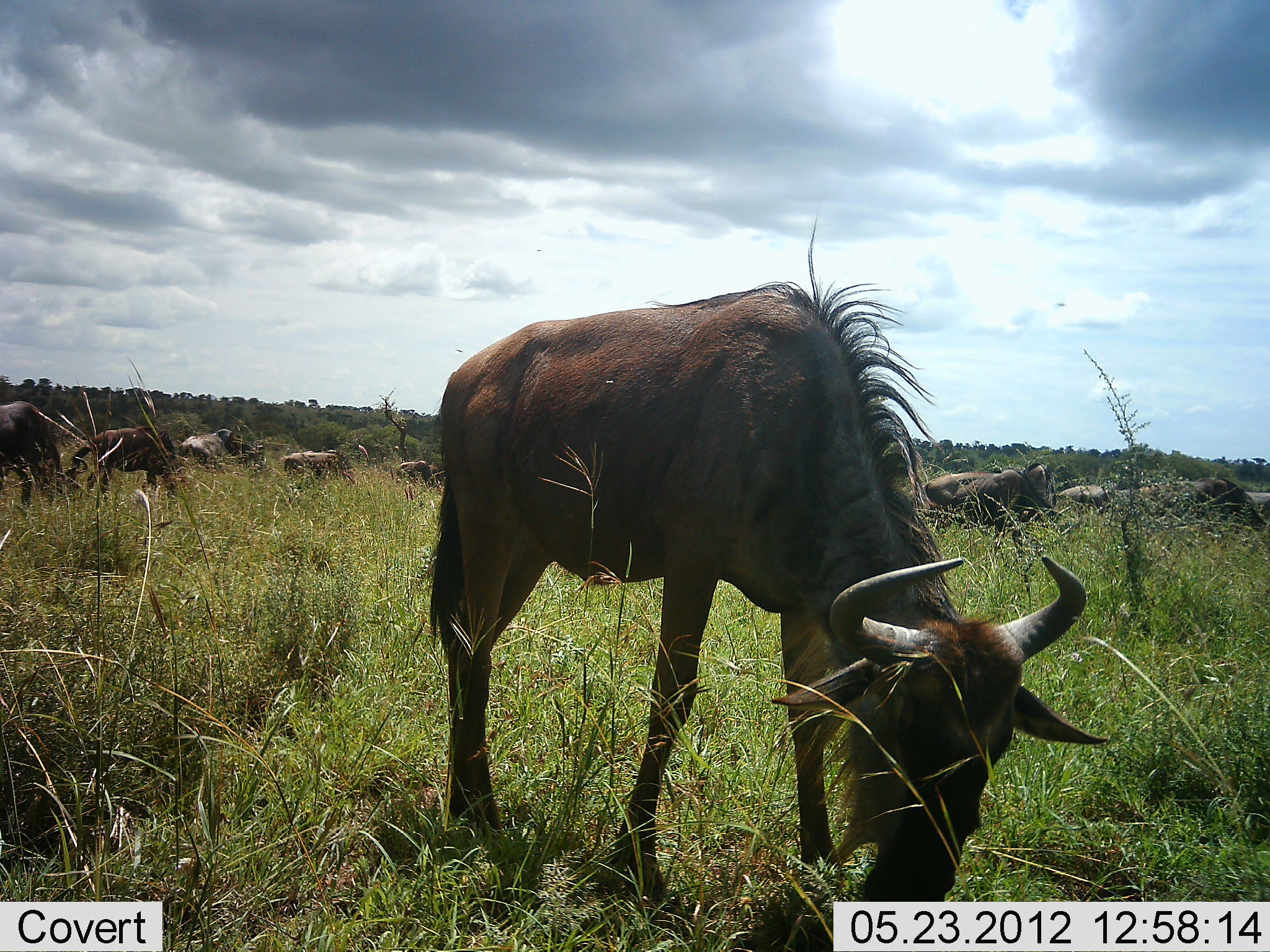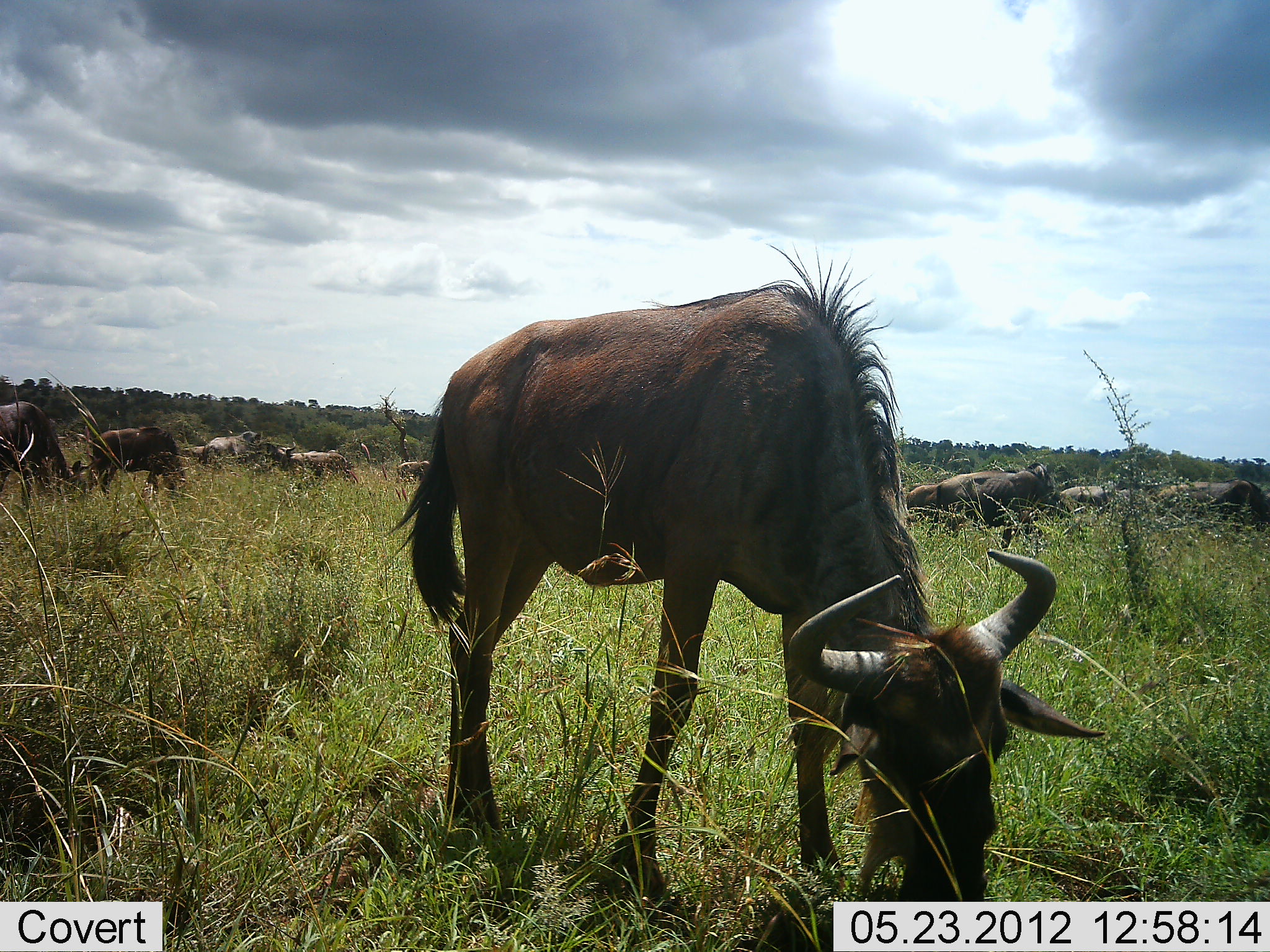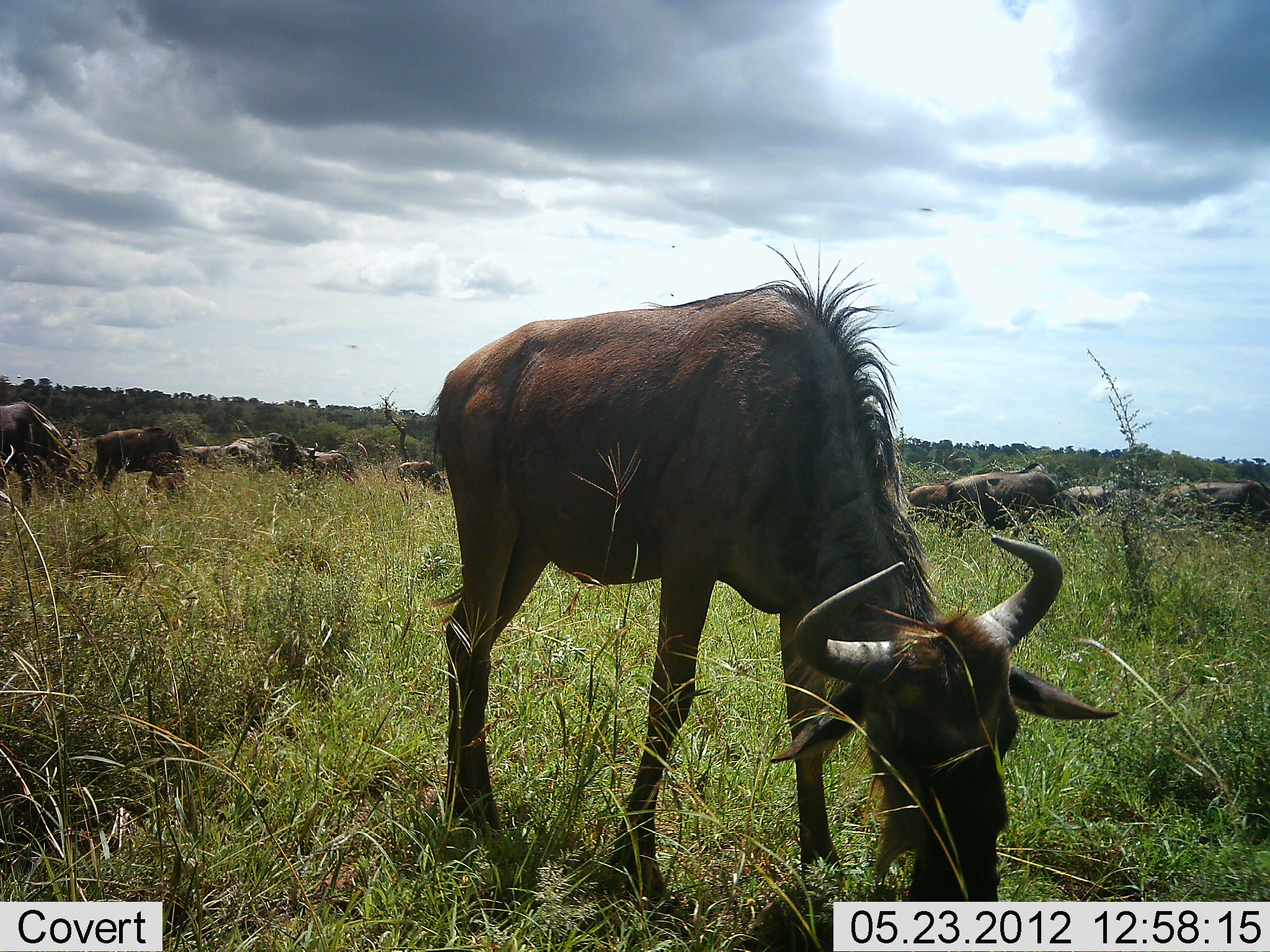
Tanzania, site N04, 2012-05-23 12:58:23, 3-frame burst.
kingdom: Animalia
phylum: Chordata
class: Mammalia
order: Artiodactyla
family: Bovidae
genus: Connochaetes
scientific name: Connochaetes taurinus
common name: blue wildebeest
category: wildebeest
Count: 11-50.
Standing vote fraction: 43%.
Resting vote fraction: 0%.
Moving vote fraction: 43%.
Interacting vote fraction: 0%.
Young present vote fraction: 0%.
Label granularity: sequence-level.